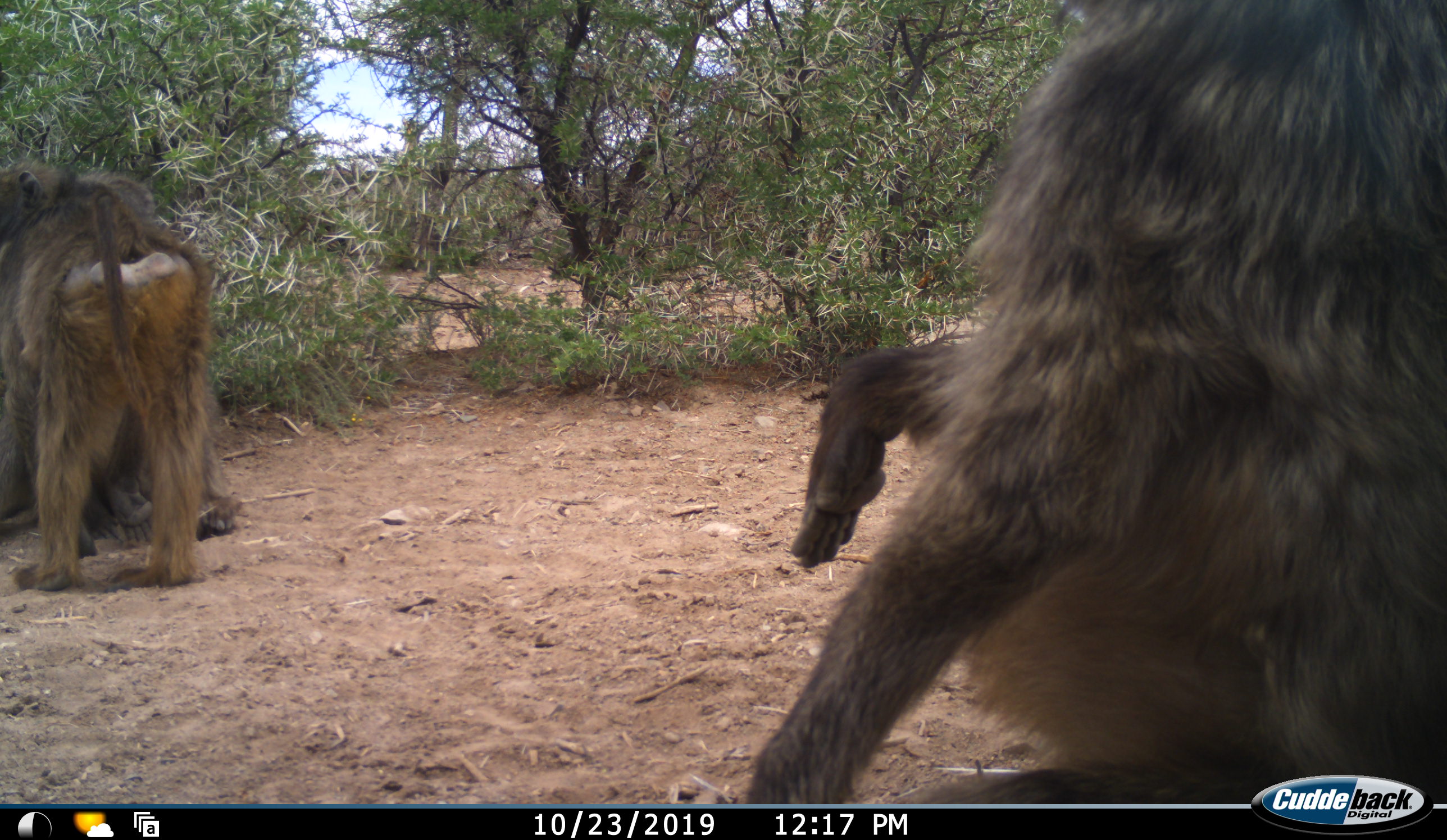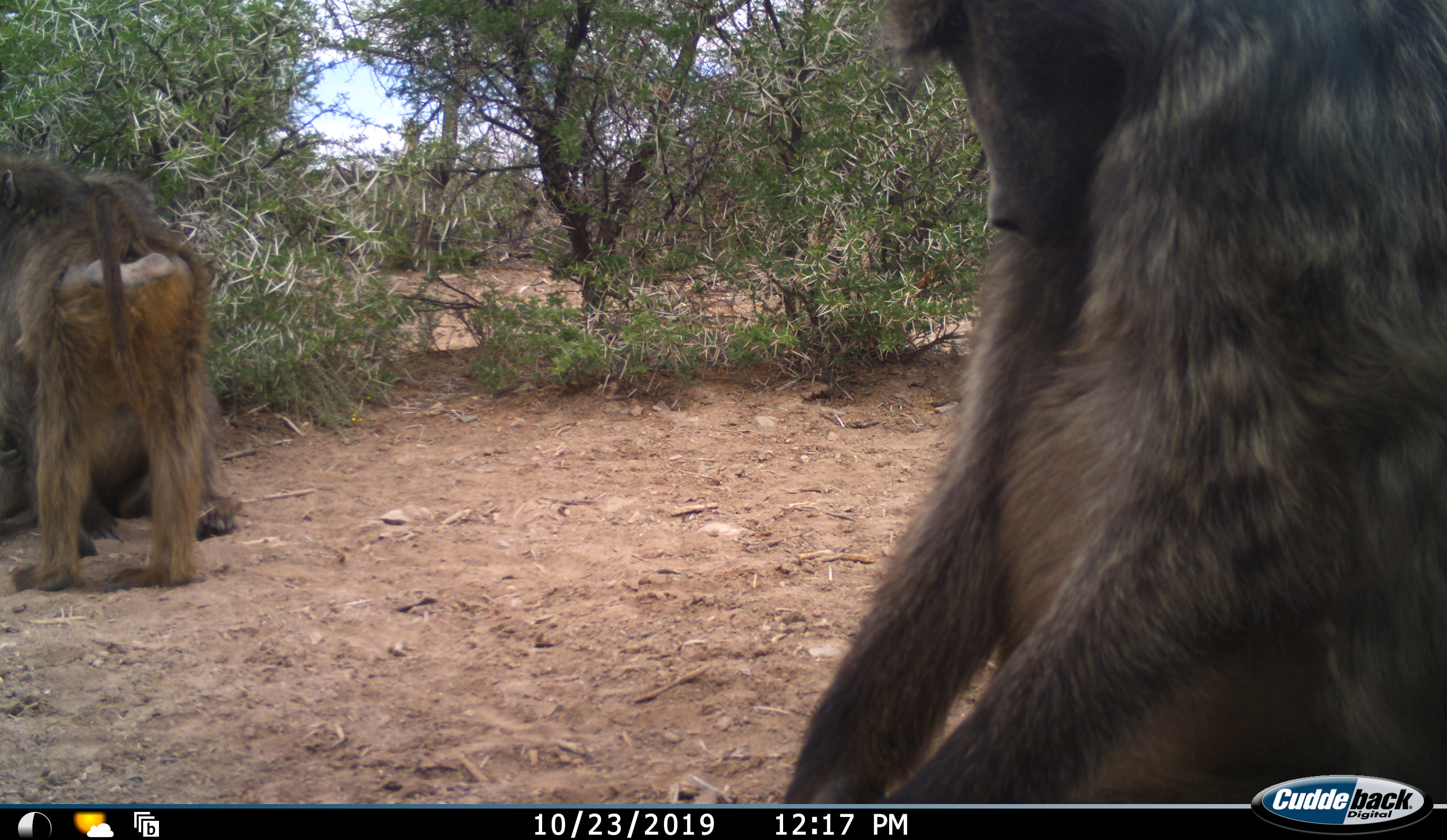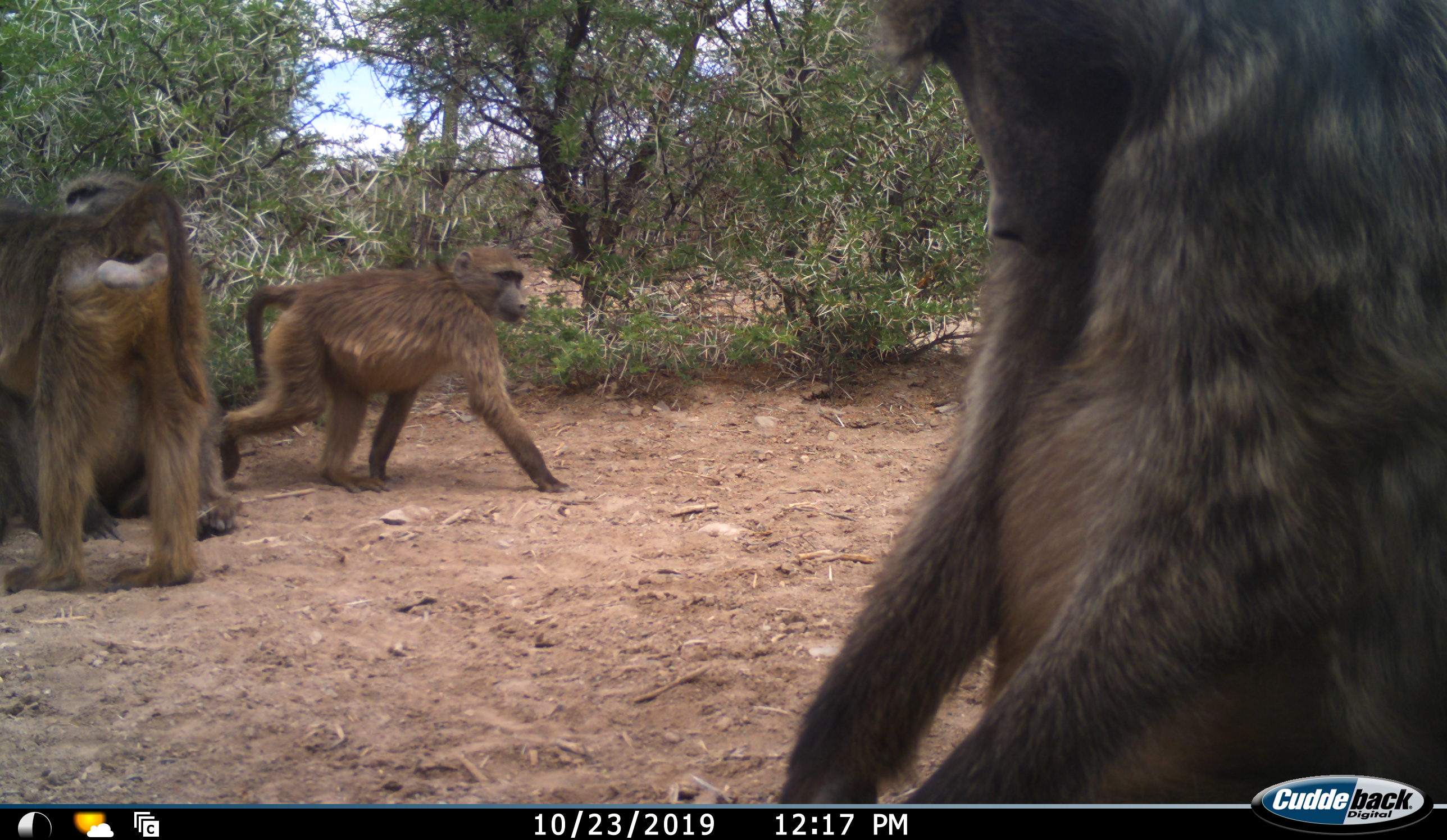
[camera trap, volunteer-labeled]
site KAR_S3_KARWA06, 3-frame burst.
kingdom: Animalia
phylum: Chordata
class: Mammalia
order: Primates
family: Cercopithecidae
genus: Papio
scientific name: Papio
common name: baboon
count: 4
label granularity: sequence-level